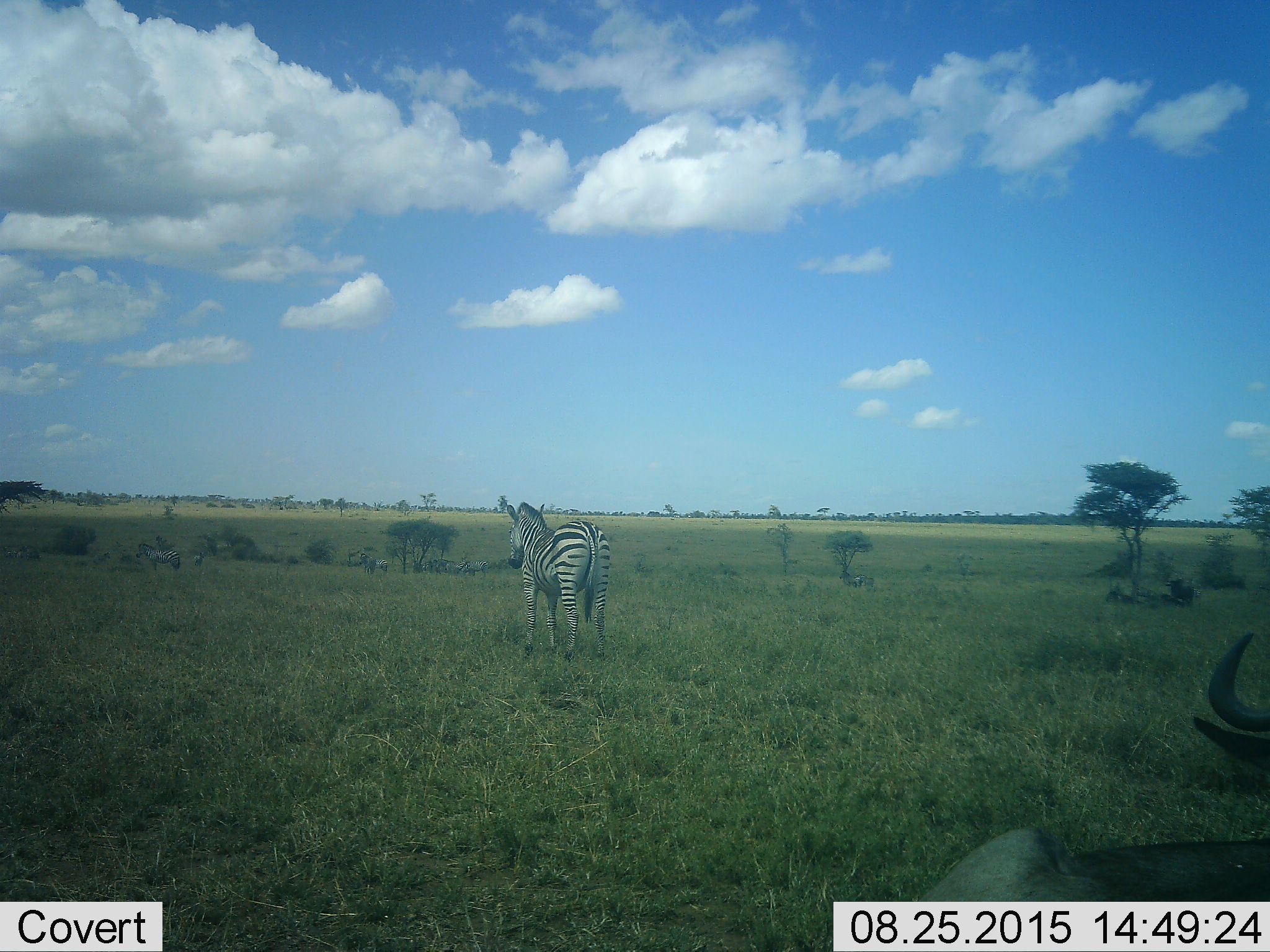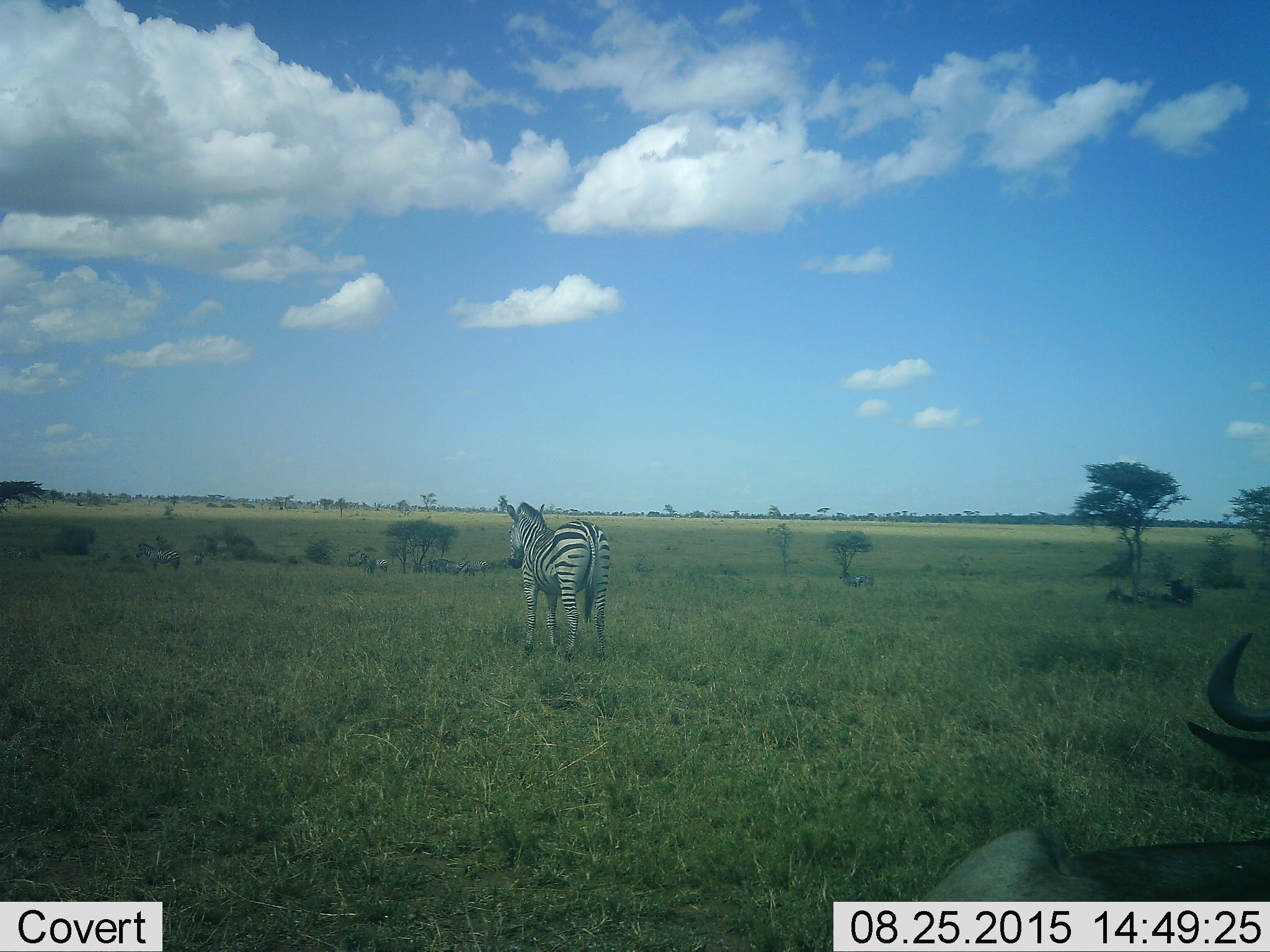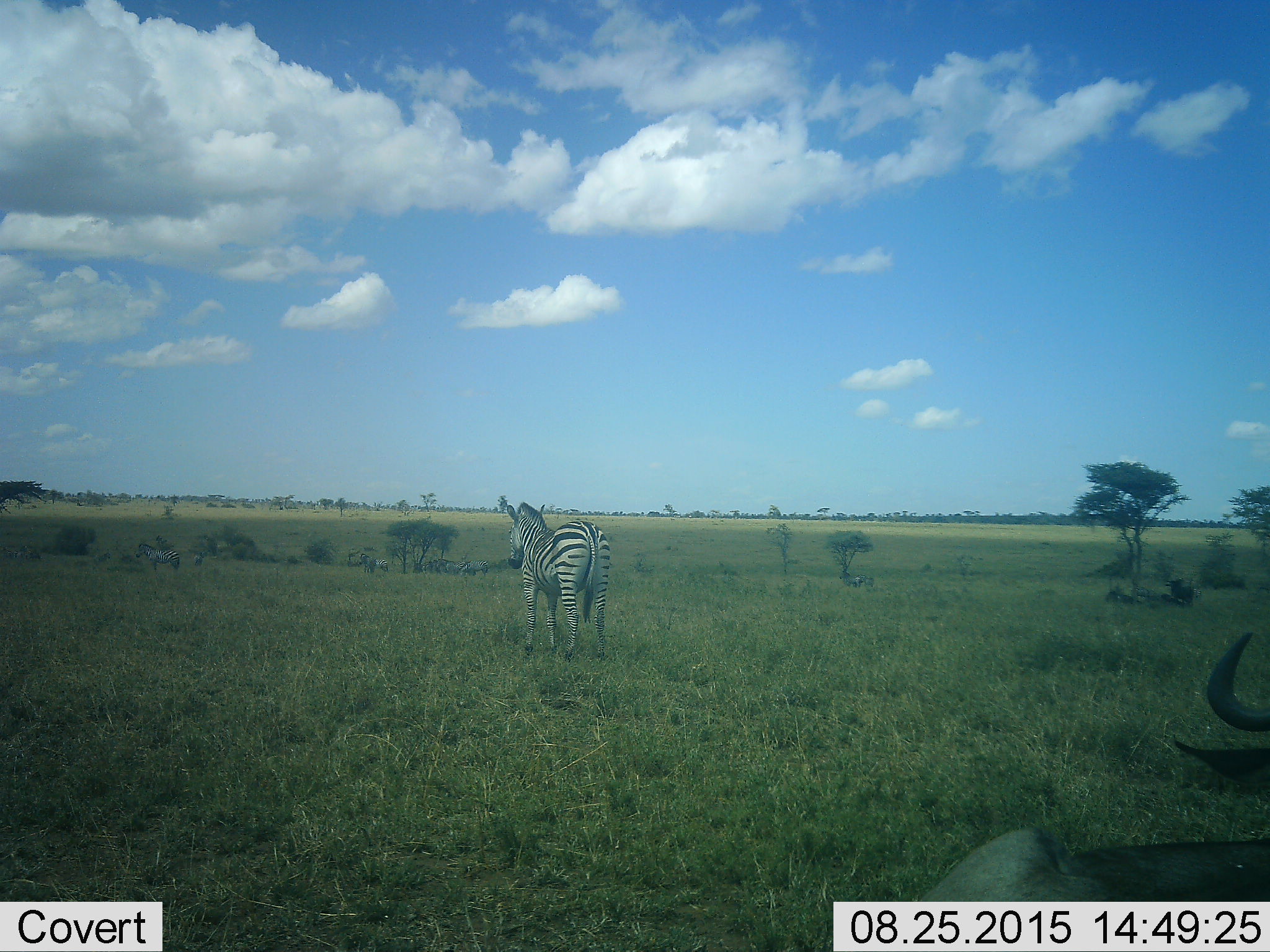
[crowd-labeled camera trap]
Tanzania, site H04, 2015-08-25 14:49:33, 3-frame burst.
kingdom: Animalia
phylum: Chordata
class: Mammalia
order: Artiodactyla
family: Bovidae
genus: Connochaetes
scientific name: Connochaetes taurinus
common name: blue wildebeest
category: wildebeest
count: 1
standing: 0%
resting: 83%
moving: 17%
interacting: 0%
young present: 0%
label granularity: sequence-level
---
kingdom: Animalia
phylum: Chordata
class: Mammalia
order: Perissodactyla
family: Equidae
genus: Equus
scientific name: Equus quagga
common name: plains zebra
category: zebra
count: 2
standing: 100%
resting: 0%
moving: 11%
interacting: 11%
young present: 0%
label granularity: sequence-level